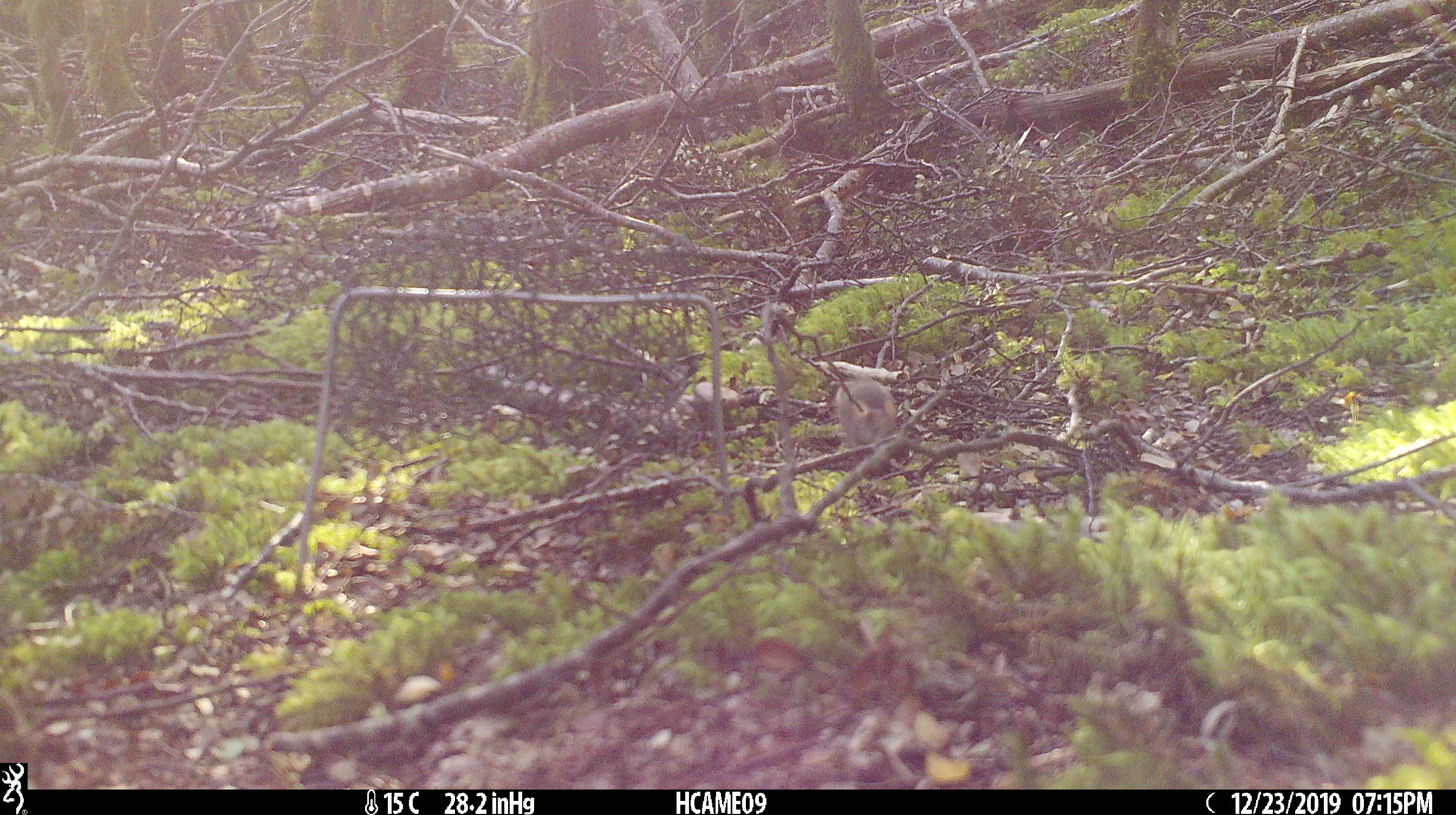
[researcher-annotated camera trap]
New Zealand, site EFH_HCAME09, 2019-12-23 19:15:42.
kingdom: Animalia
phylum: Chordata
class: Mammalia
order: Rodentia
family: Muridae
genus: Mus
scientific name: Mus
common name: mouse